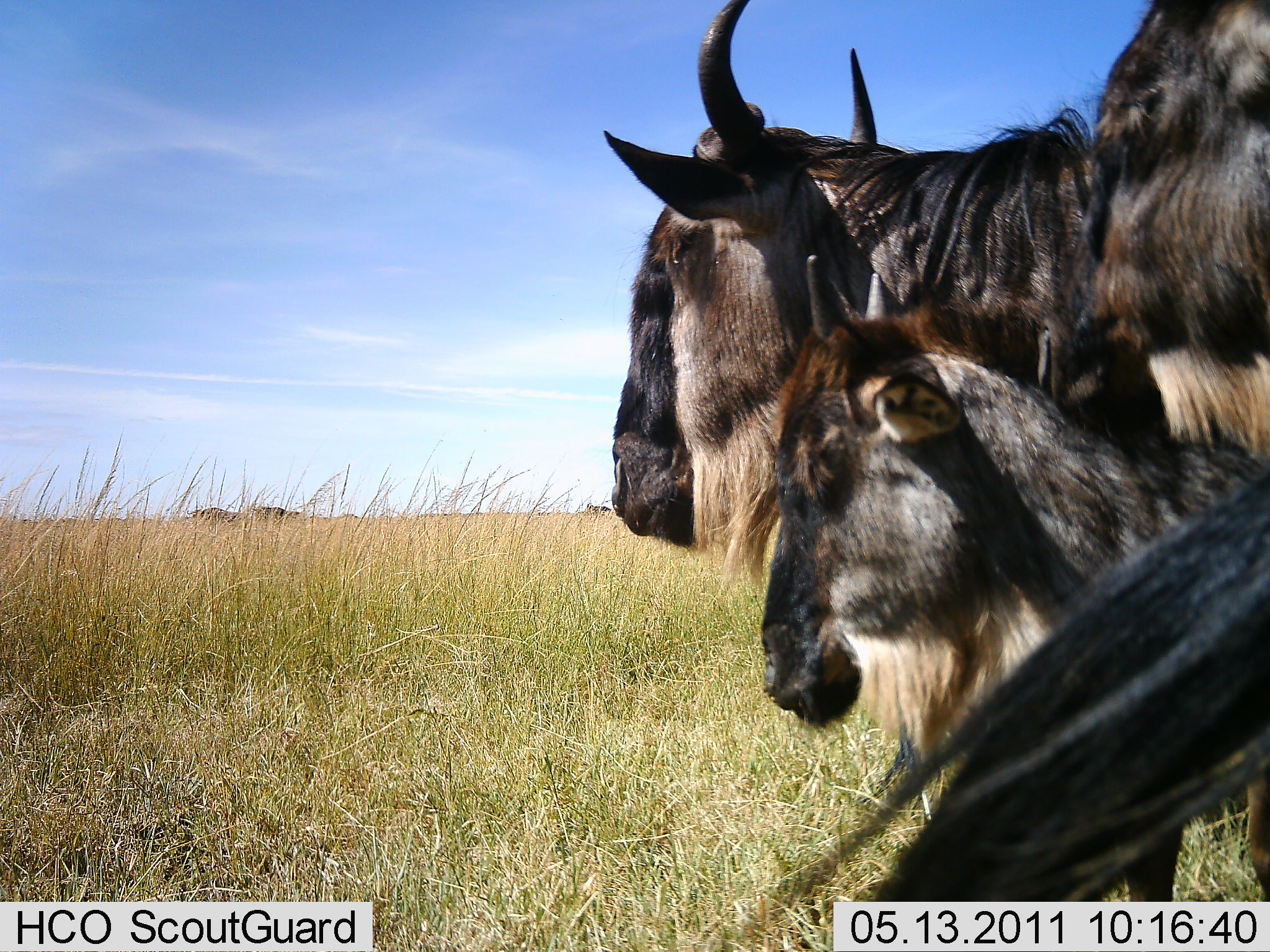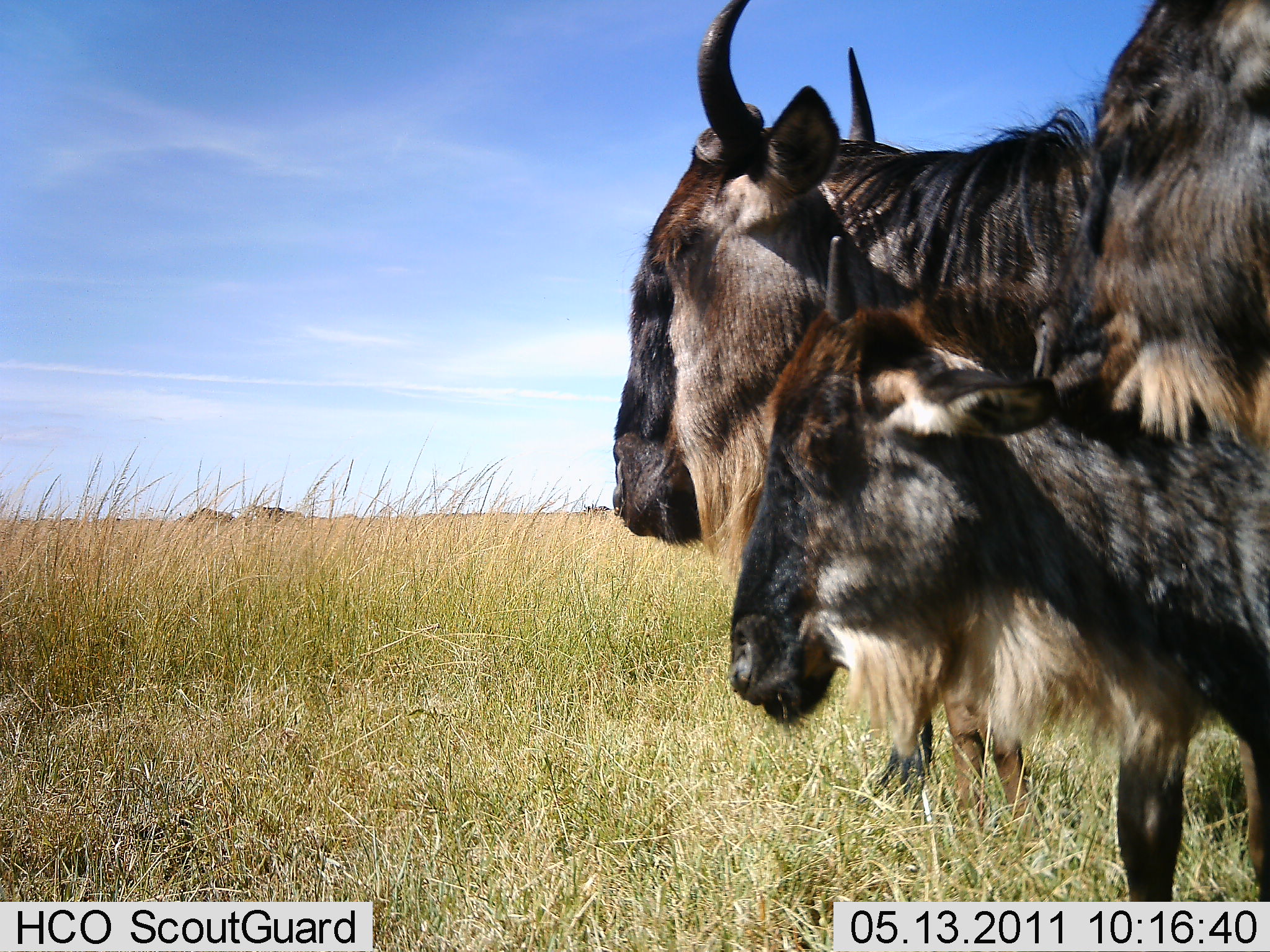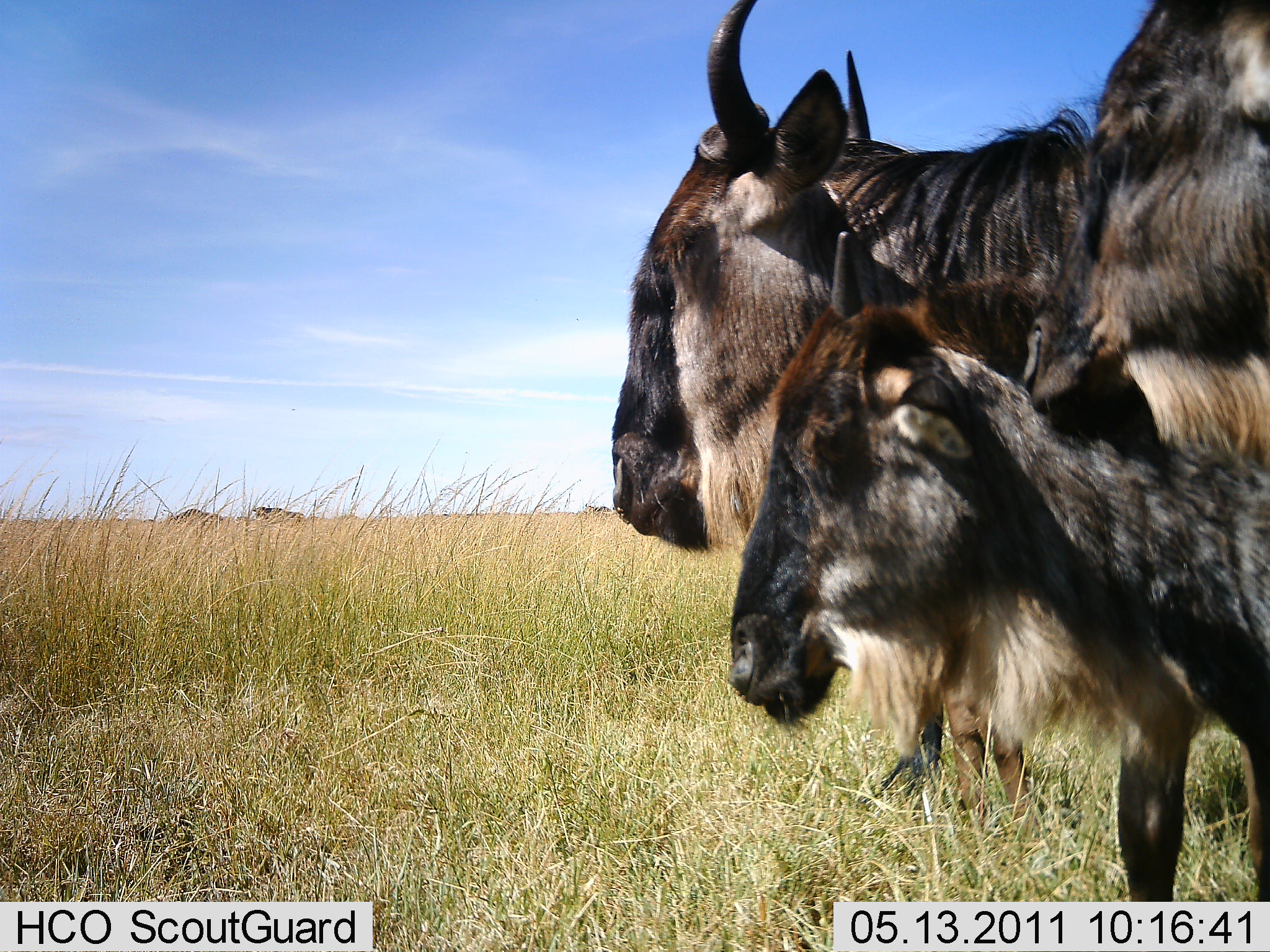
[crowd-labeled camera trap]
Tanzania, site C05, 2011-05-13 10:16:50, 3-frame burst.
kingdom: Animalia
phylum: Chordata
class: Mammalia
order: Artiodactyla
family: Bovidae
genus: Connochaetes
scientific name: Connochaetes taurinus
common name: blue wildebeest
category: wildebeest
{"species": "wildebeest (blue wildebeest) (Connochaetes taurinus)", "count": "3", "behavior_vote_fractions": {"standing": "80%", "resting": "10%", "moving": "0%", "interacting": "20%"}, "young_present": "70%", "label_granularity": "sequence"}